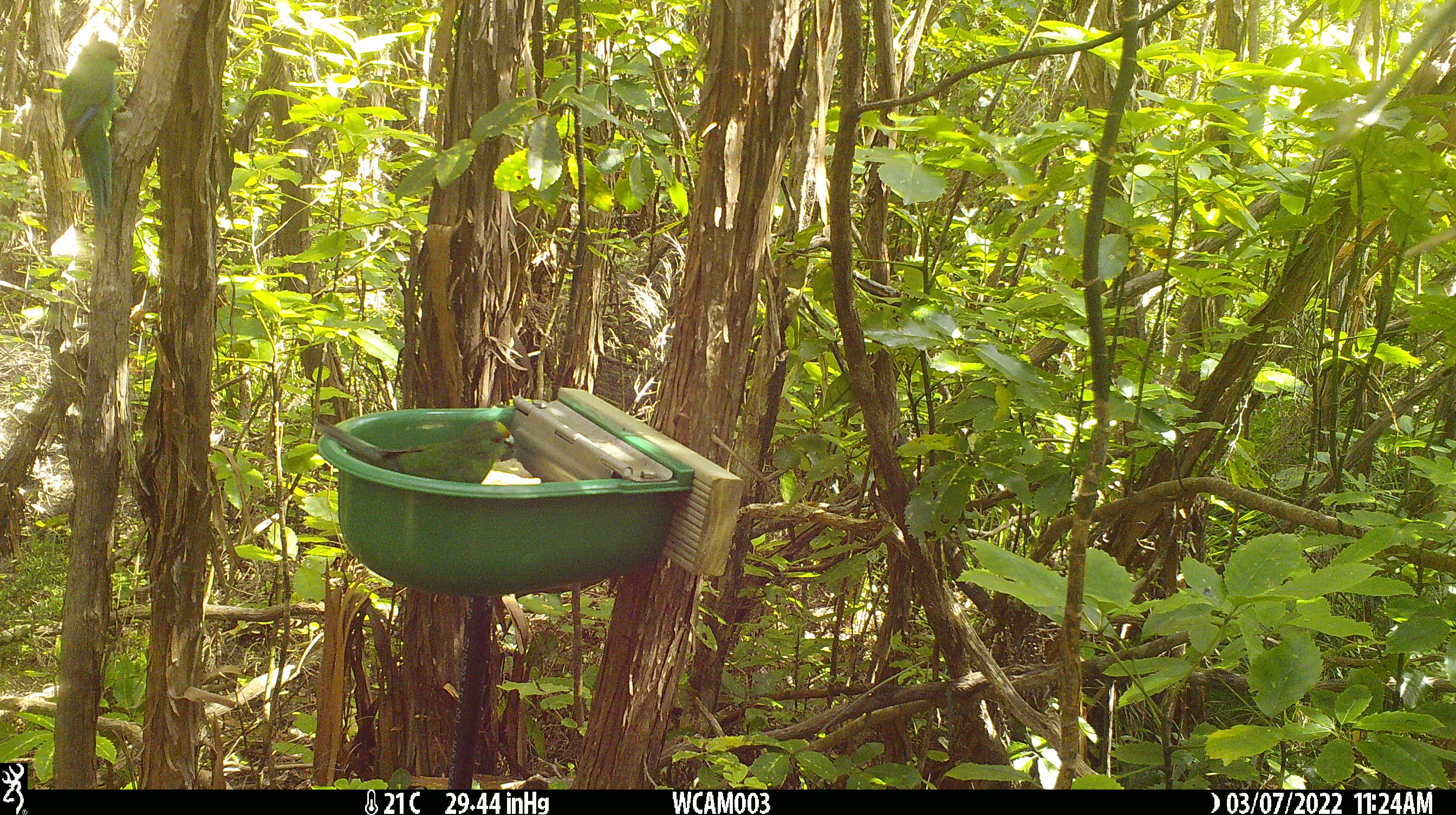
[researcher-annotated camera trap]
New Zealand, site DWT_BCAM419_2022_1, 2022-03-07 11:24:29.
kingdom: Animalia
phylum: Chordata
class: Aves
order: Psittaciformes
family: Psittaculidae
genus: Cyanoramphus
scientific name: Cyanoramphus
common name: parakeet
Parakeet (Cyanoramphus).